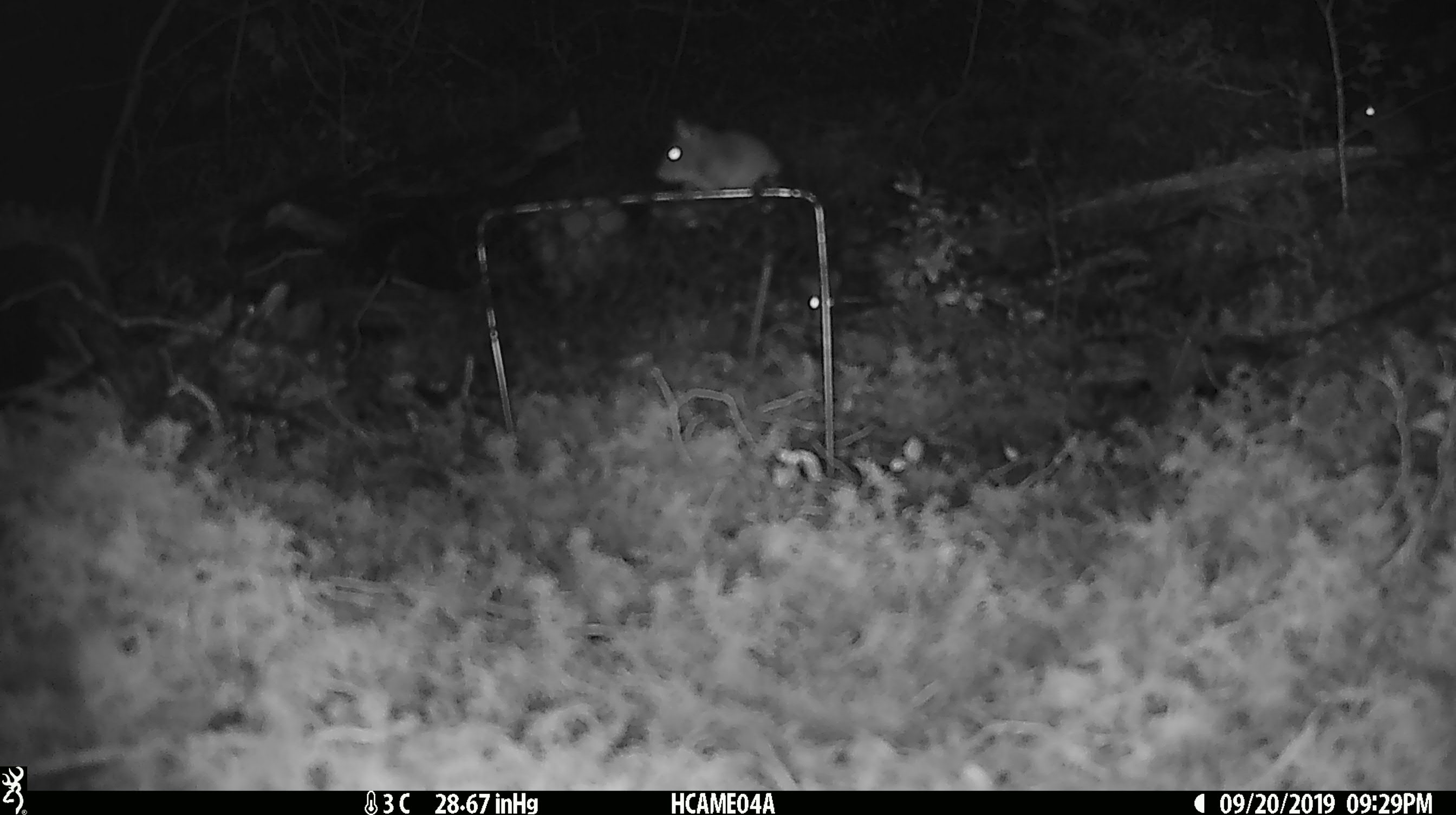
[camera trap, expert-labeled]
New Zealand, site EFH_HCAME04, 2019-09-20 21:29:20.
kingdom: Animalia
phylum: Chordata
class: Mammalia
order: Rodentia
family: Muridae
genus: Mus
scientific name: Mus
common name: mouse